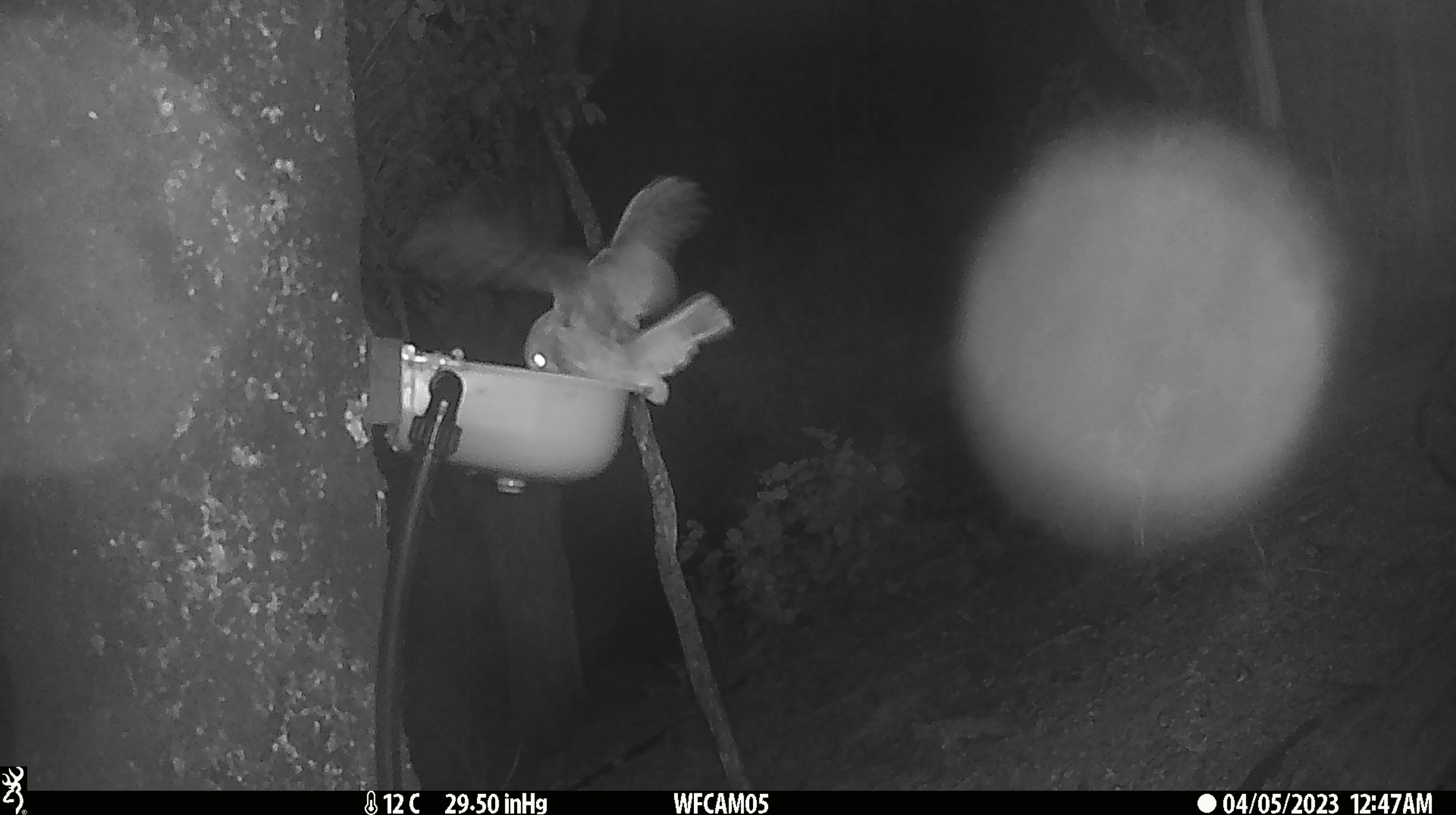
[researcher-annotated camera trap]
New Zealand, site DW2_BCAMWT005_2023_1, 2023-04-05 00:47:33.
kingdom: Animalia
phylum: Chordata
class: Aves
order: Strigiformes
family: Strigidae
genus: Ninox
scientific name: Ninox novaeseelandiae novaeseelandiae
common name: morepork